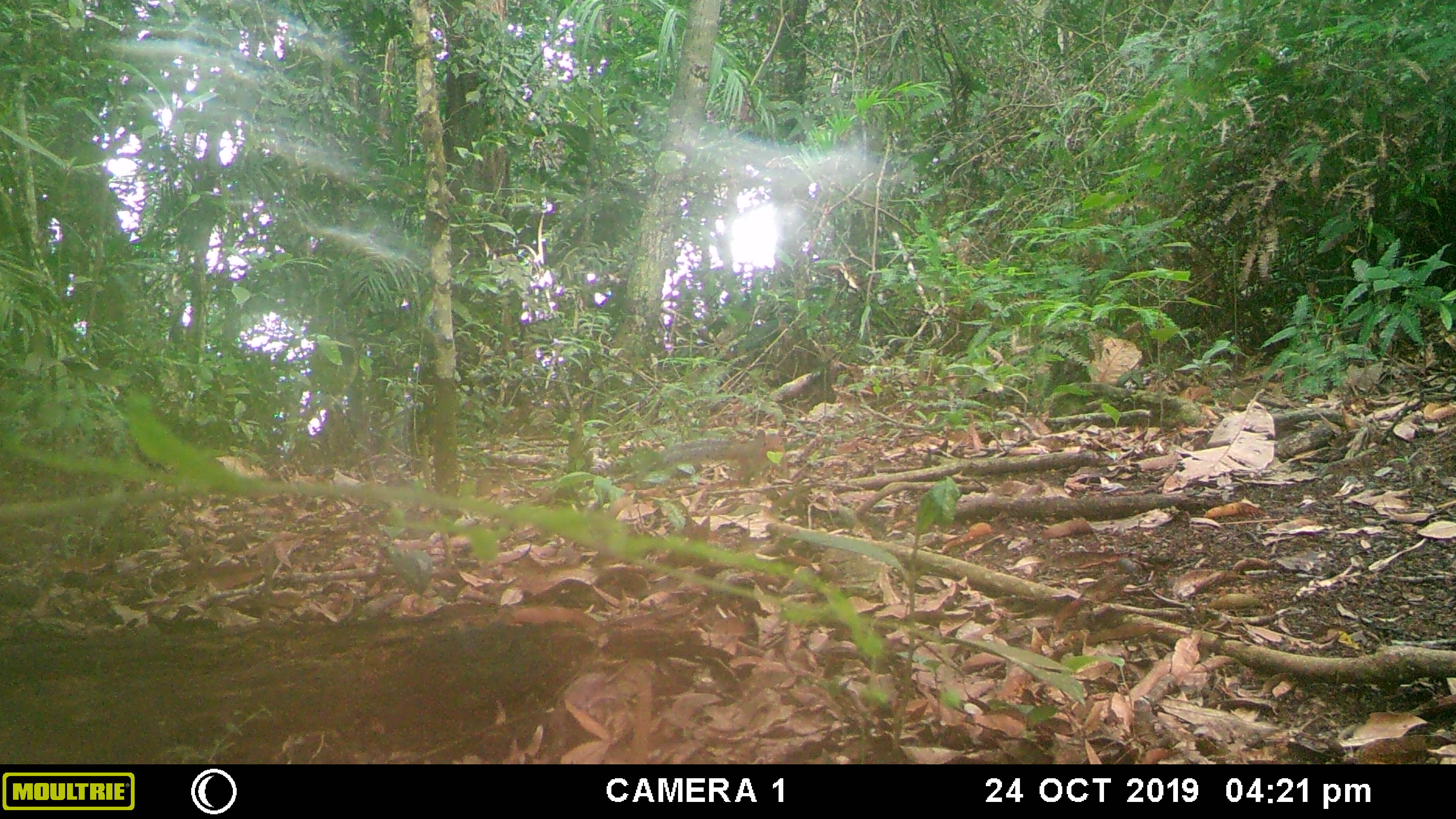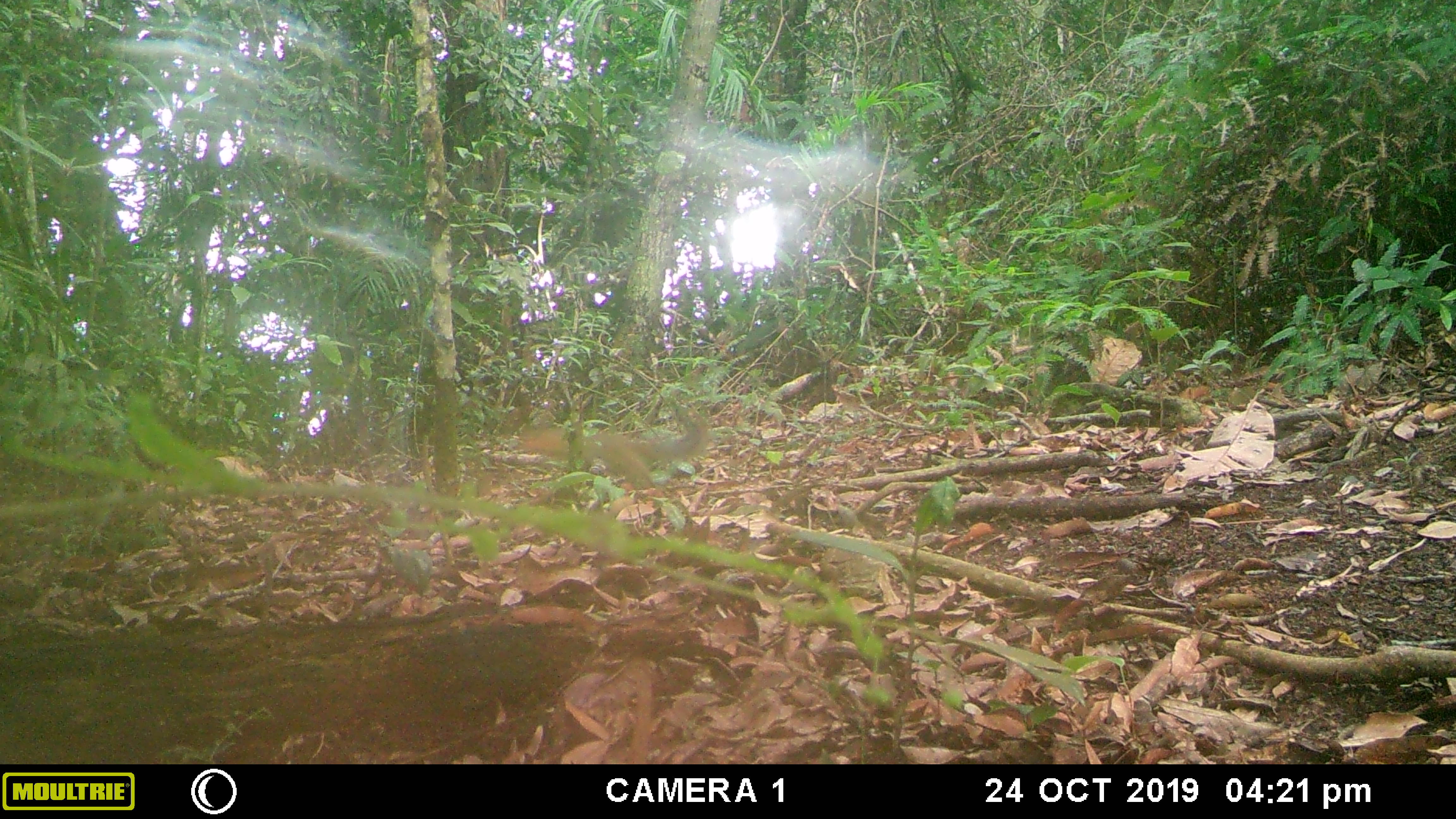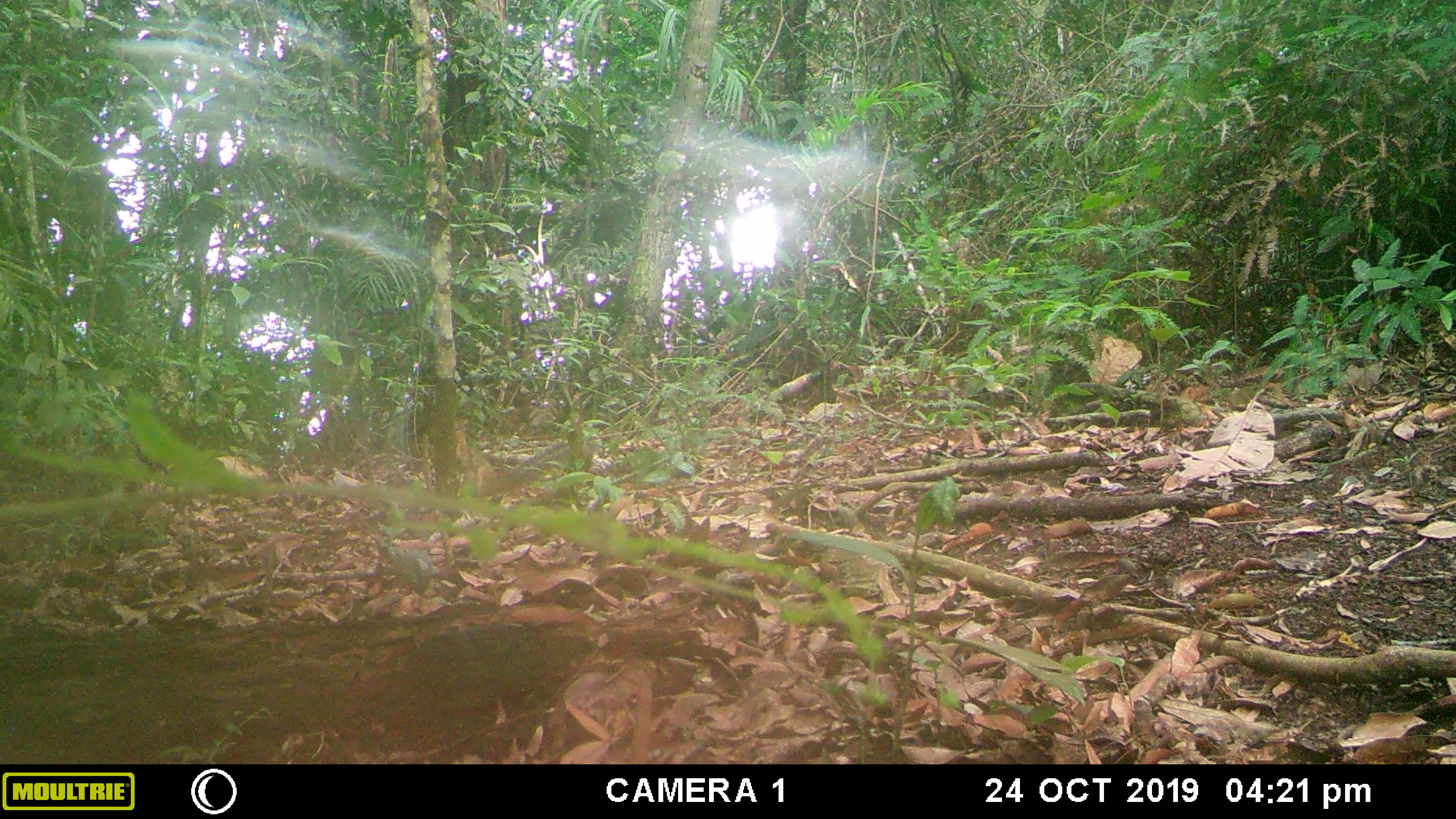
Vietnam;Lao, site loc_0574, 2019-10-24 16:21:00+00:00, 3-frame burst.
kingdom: Animalia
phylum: Chordata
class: Mammalia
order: Rodentia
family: Sciuridae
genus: Dremomys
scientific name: Dremomys rufigenis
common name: red-cheeked squirrel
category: red cheeked squirrel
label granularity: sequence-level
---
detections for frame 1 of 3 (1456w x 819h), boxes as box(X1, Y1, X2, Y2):
red cheeked squirrel: box(659, 427, 788, 485)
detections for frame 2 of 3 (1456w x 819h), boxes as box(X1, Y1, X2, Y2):
red cheeked squirrel: box(520, 407, 708, 490)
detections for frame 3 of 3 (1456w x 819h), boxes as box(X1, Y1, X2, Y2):
red cheeked squirrel: box(455, 418, 567, 496)